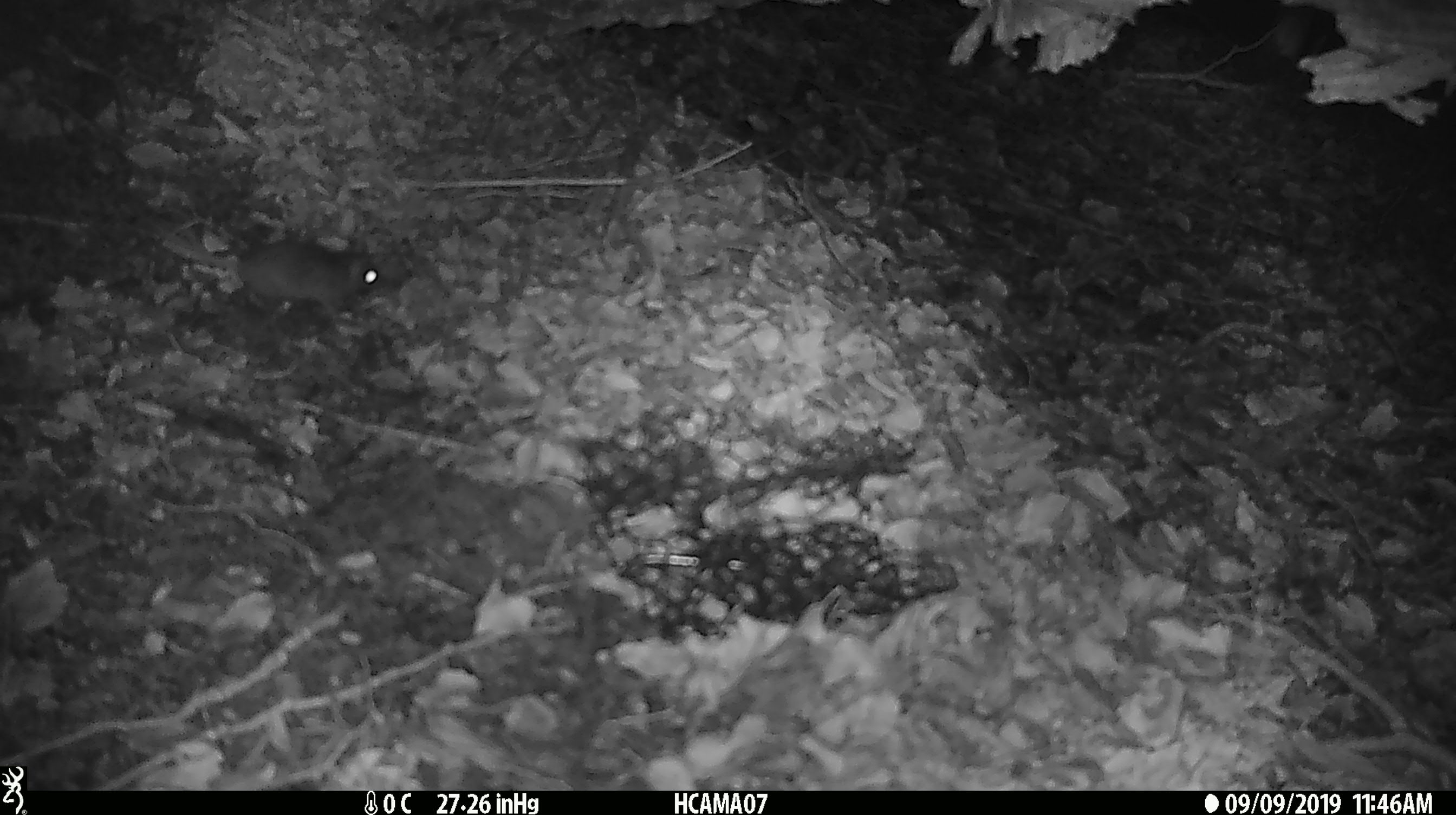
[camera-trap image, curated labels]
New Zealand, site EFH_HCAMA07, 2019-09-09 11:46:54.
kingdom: Animalia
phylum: Chordata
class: Mammalia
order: Rodentia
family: Muridae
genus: Mus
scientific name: Mus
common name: mouse